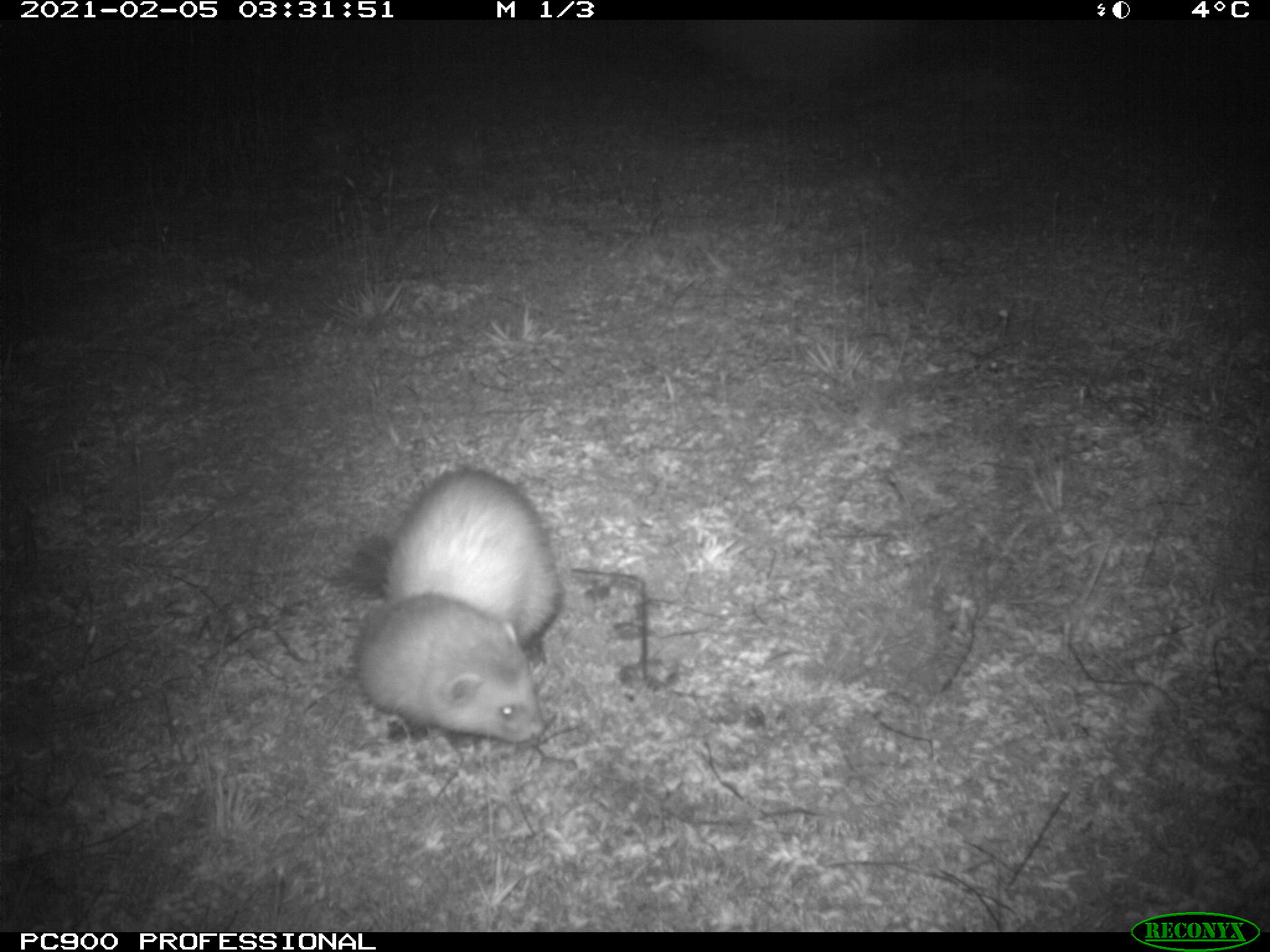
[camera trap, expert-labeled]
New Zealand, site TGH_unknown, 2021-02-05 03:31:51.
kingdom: Animalia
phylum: Chordata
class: Mammalia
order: Carnivora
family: Mustelidae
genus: Mustela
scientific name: Mustela furo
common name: ferret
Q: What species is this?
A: Ferret (Mustela furo).